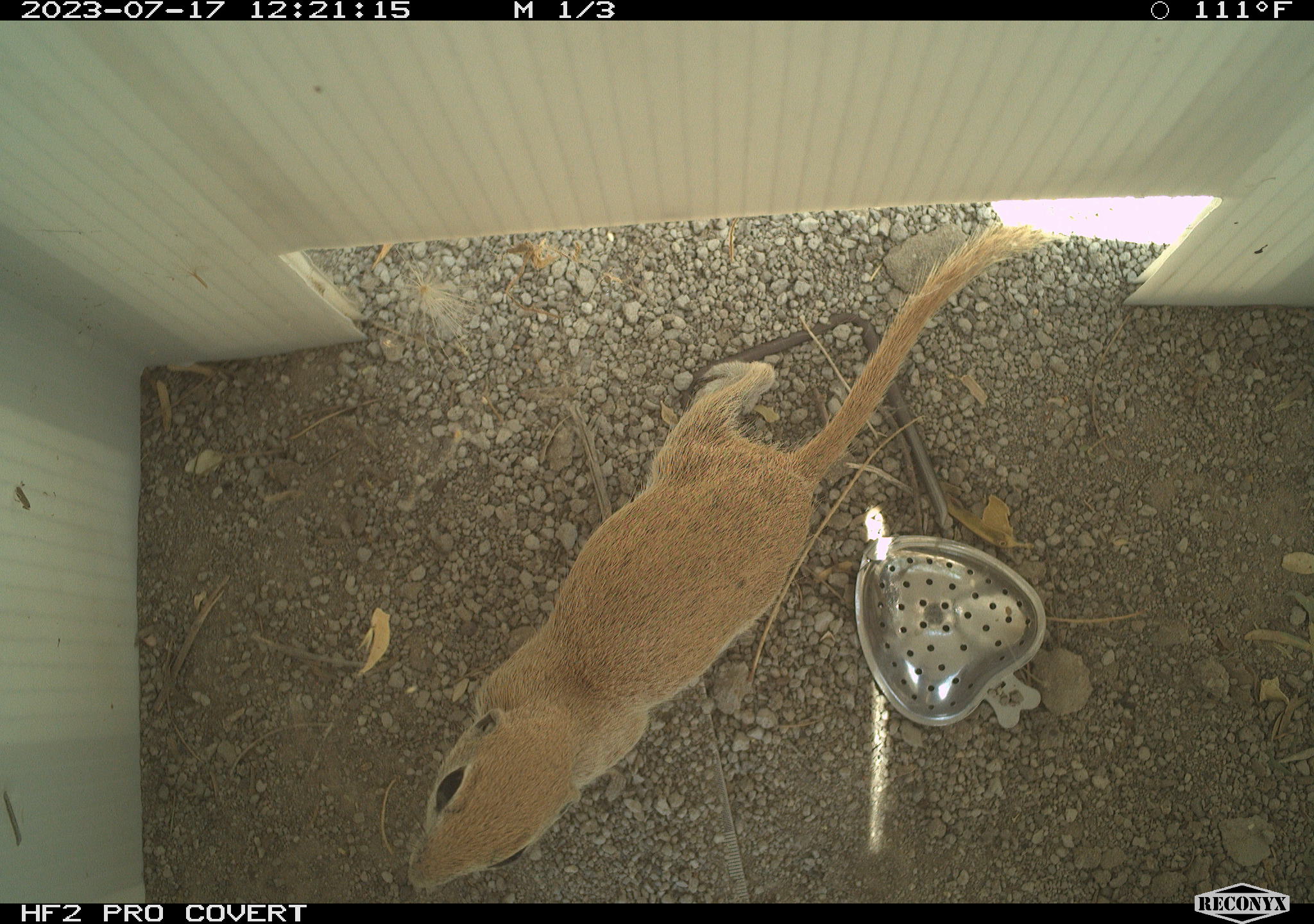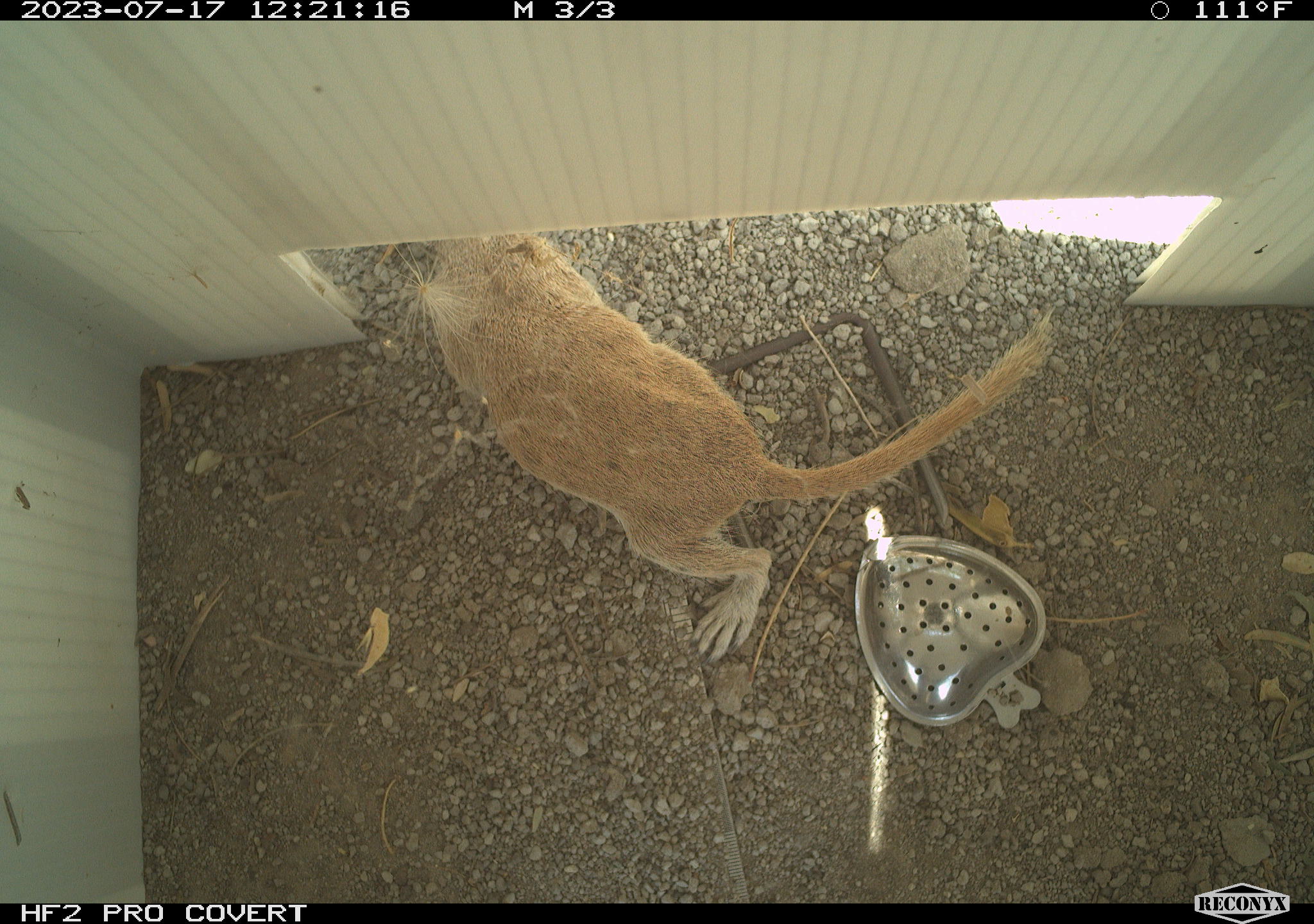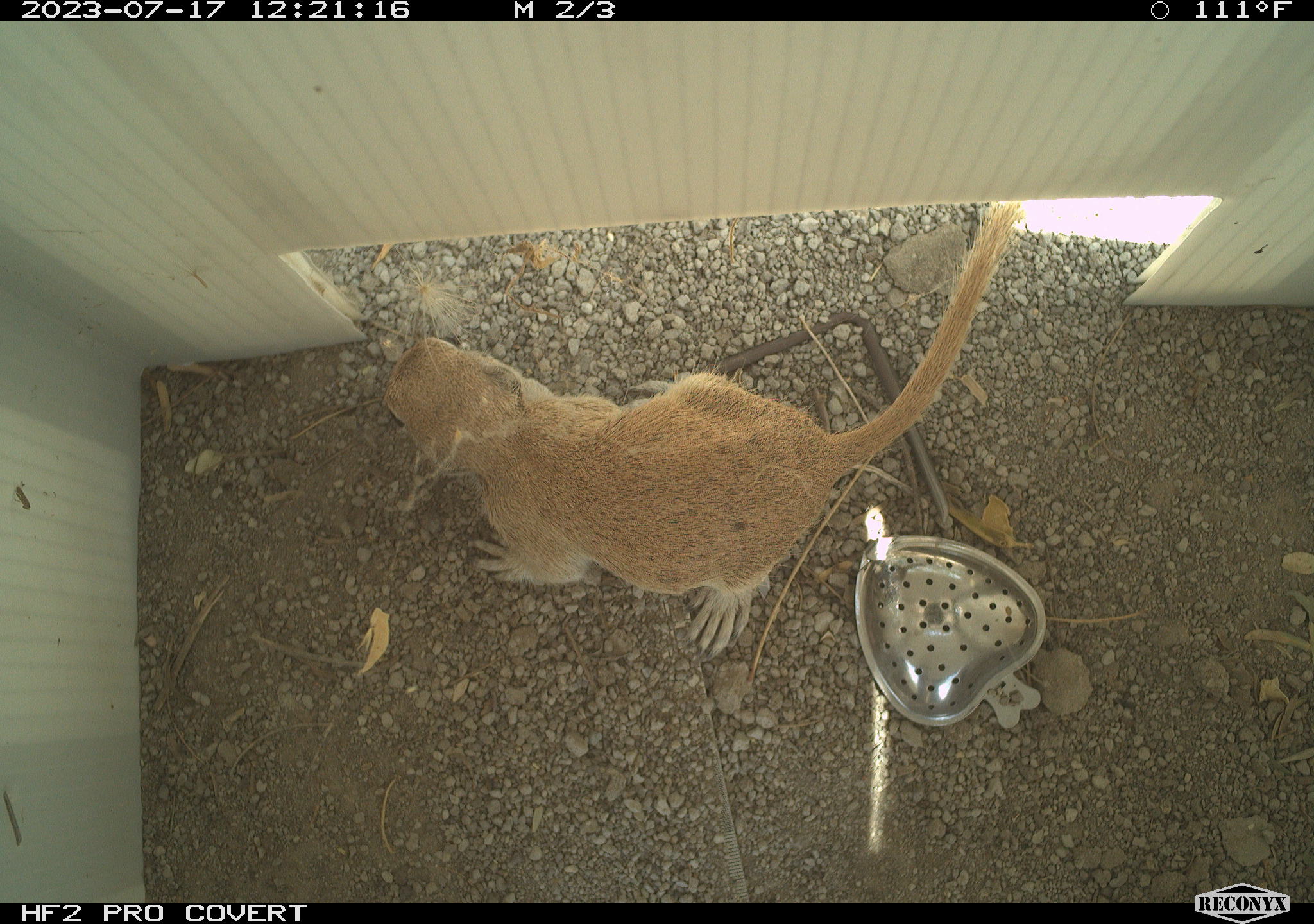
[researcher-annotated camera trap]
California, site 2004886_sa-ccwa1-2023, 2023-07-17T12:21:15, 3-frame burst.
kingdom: Animalia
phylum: Chordata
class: Mammalia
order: Rodentia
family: Sciuridae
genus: Xerospermophilus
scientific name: Xerospermophilus tereticaudus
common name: round-tailed ground squirrel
Round-tailed ground squirrel (Xerospermophilus tereticaudus).